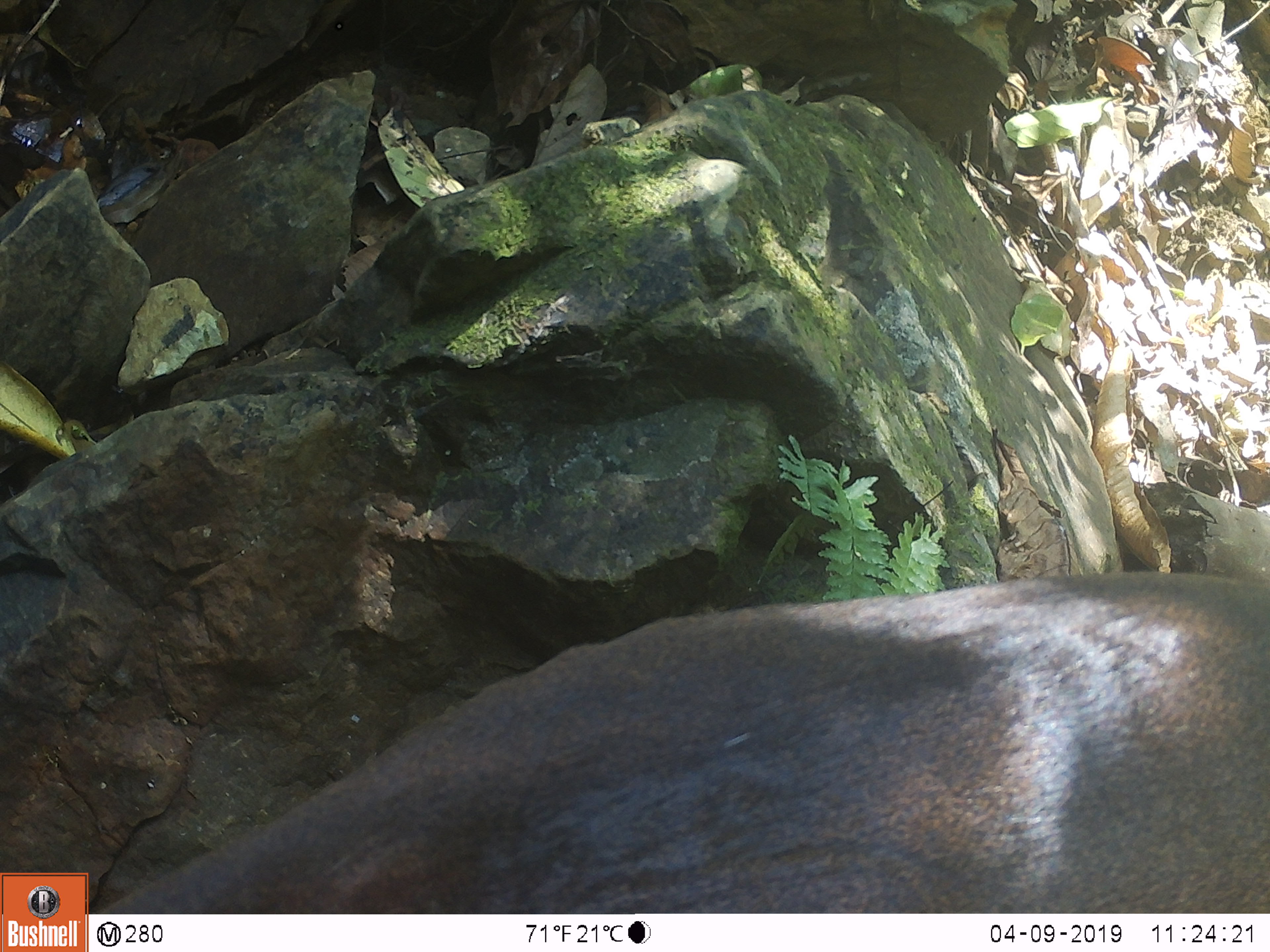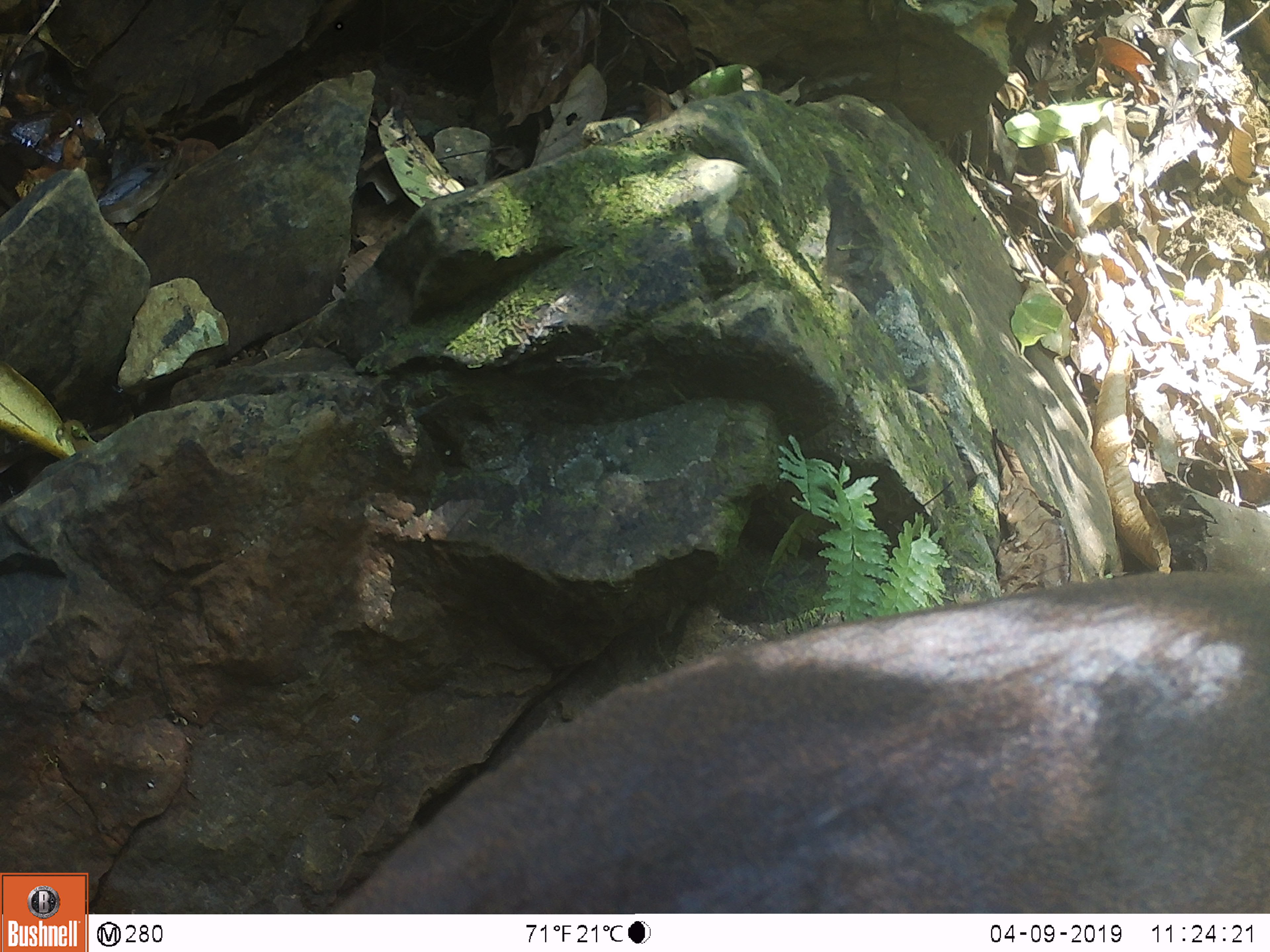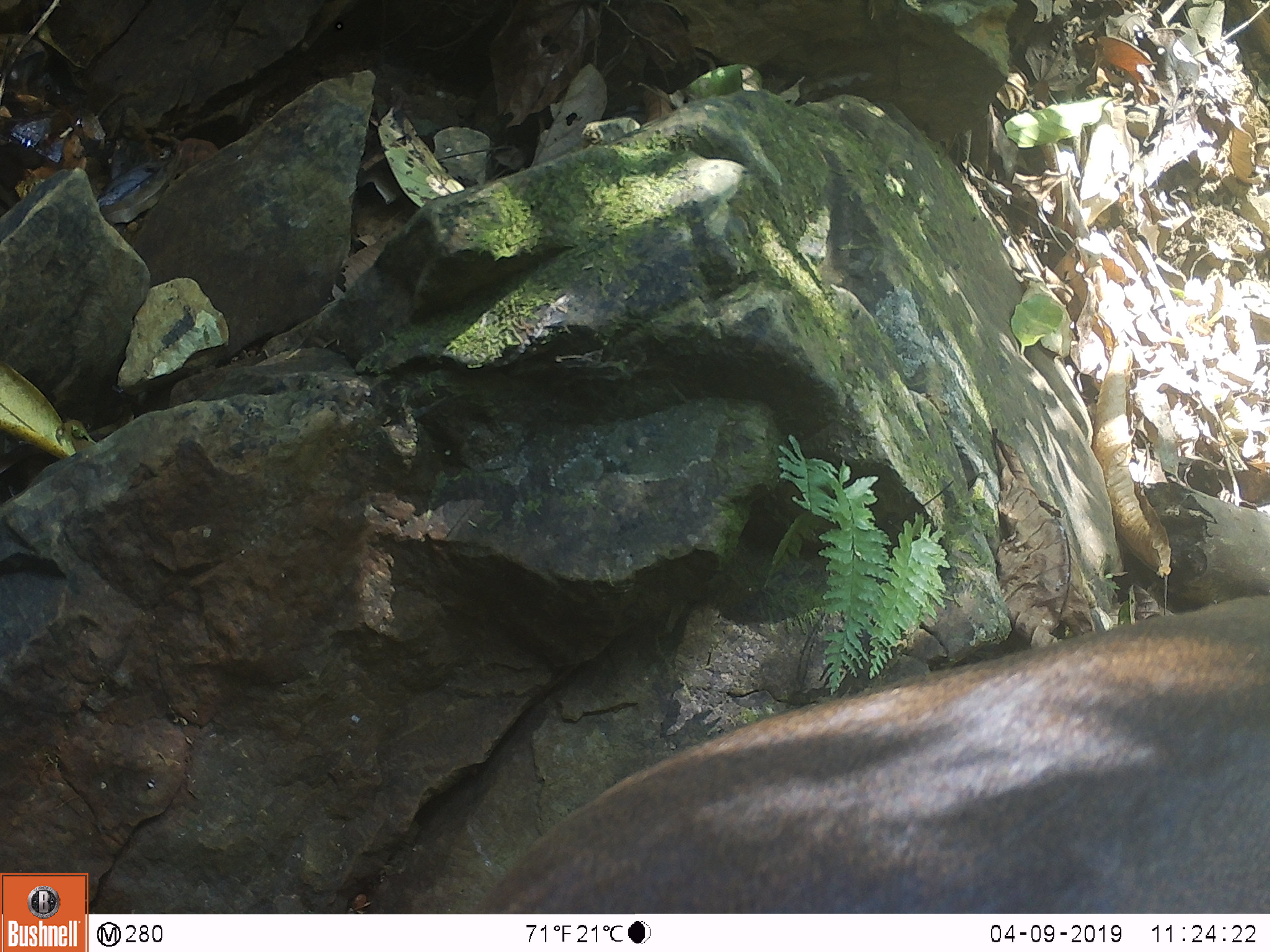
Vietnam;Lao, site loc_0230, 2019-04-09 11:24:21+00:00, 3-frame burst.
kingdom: Animalia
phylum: Chordata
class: Mammalia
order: Artiodactyla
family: Cervidae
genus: Muntiacus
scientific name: Muntiacus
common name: muntjacs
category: unidentified muntjac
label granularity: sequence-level